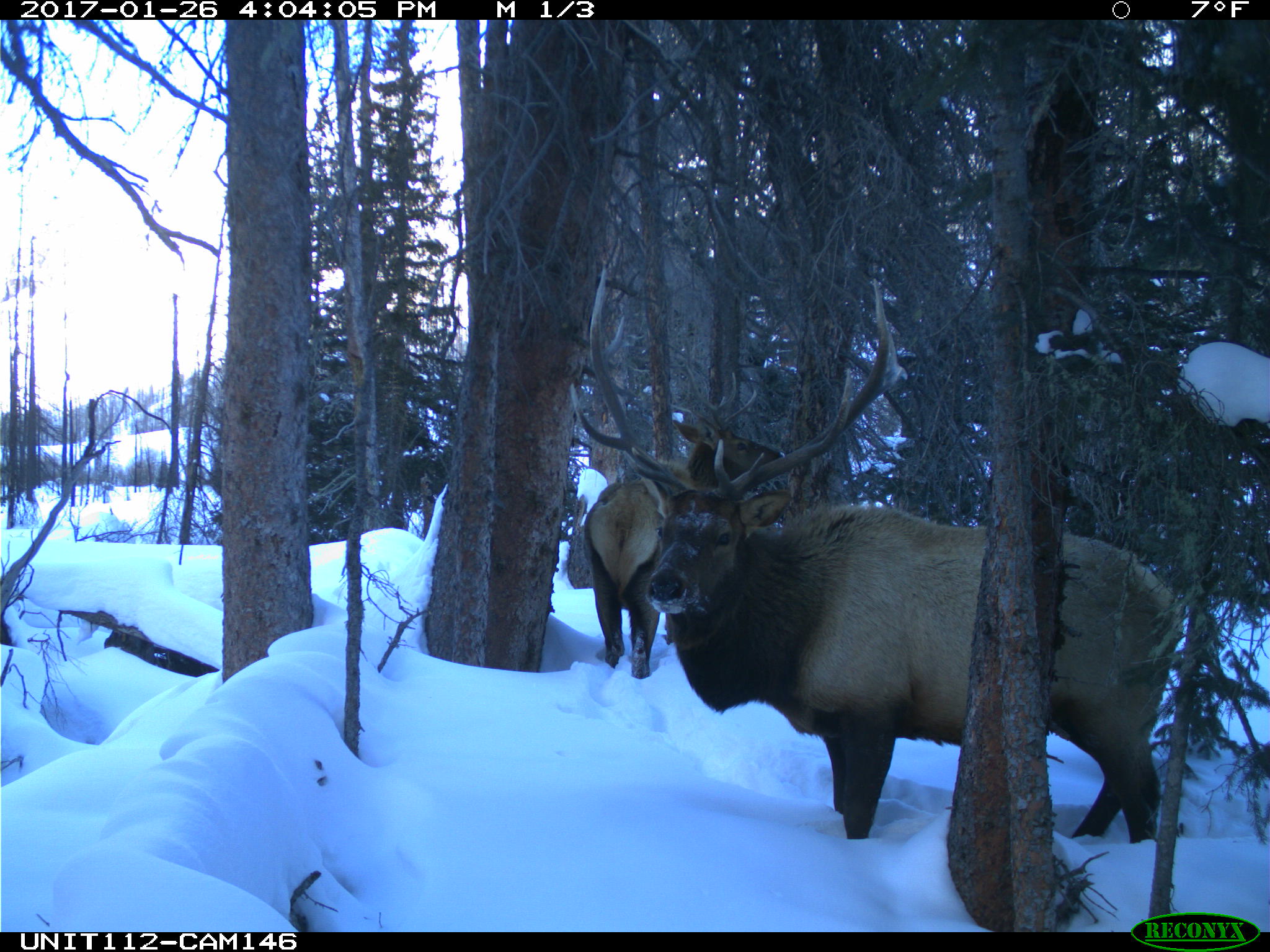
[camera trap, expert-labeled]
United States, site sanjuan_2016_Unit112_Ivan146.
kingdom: Animalia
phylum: Chordata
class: Mammalia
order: Artiodactyla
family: Cervidae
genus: Cervus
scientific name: Cervus elaphus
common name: red deer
Cervus elaphus (red deer).